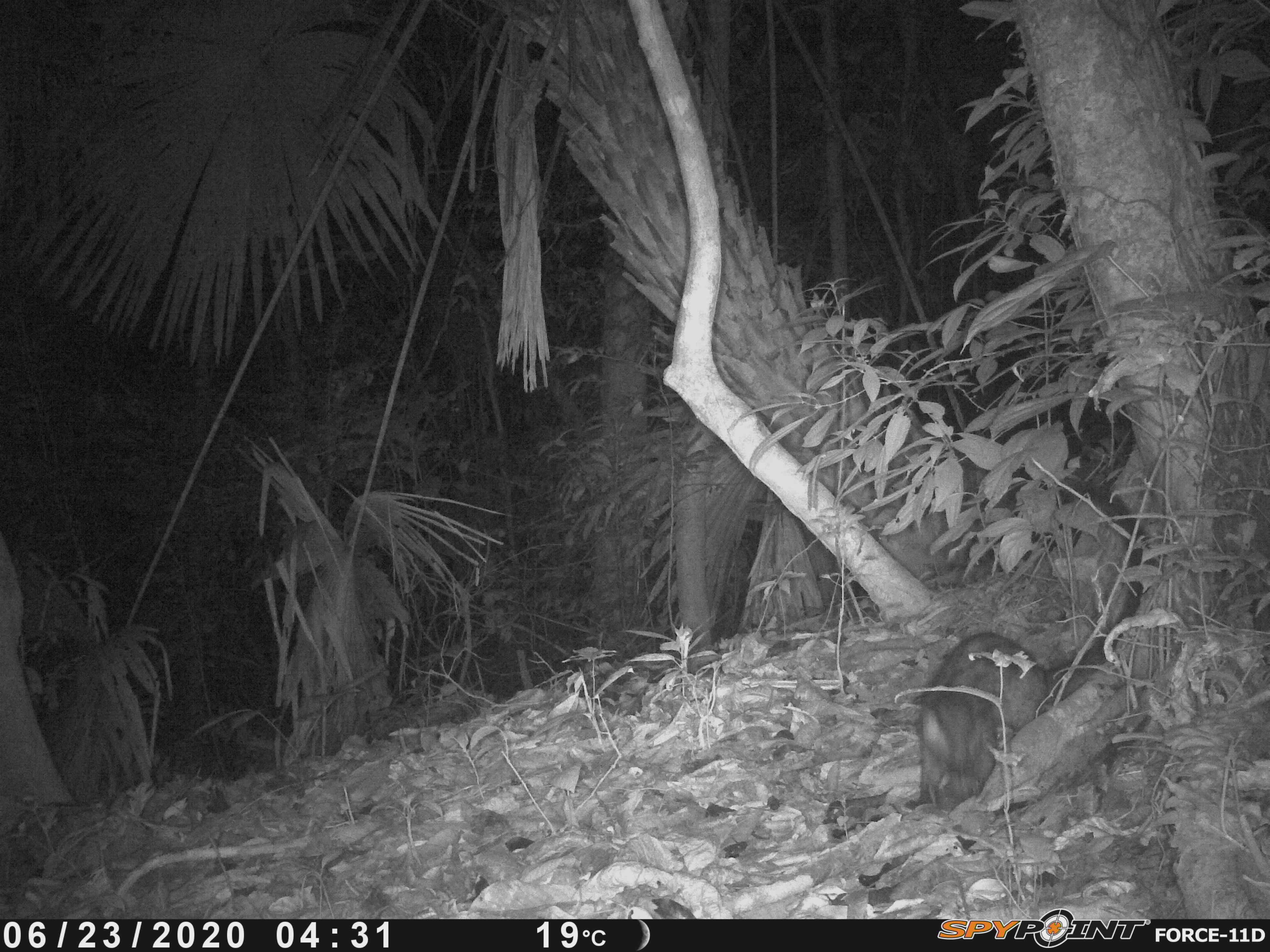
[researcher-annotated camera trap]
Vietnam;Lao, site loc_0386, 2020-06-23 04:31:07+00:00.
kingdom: Animalia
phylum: Chordata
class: Mammalia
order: Carnivora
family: Viverridae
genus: Paradoxurus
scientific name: Paradoxurus hermaphroditus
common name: common palm civet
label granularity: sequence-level